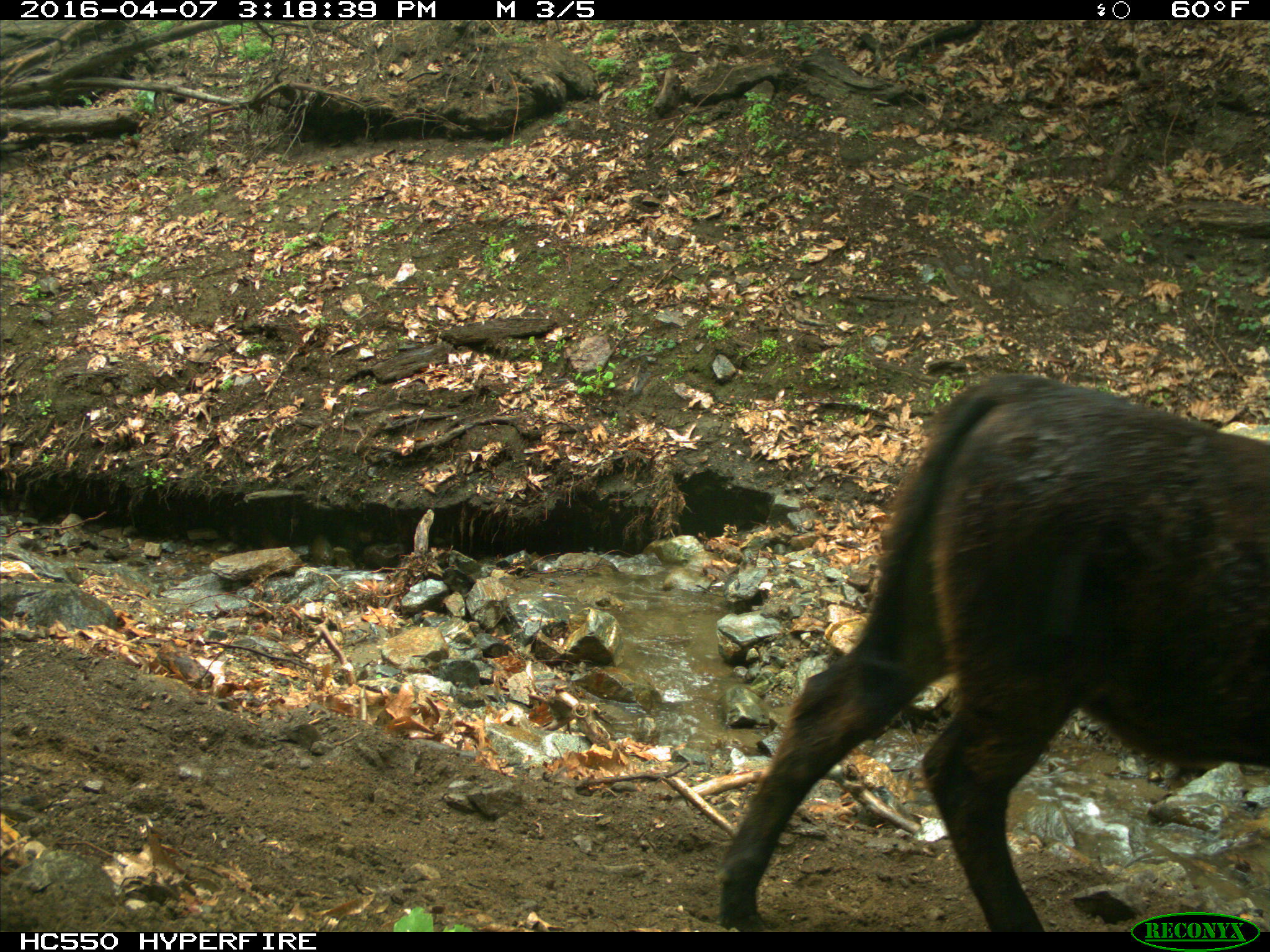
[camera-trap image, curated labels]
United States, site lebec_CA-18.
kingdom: Animalia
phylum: Chordata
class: Mammalia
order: Artiodactyla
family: Bovidae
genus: Bos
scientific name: Bos taurus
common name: domestic cow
Bos taurus (domestic cow).